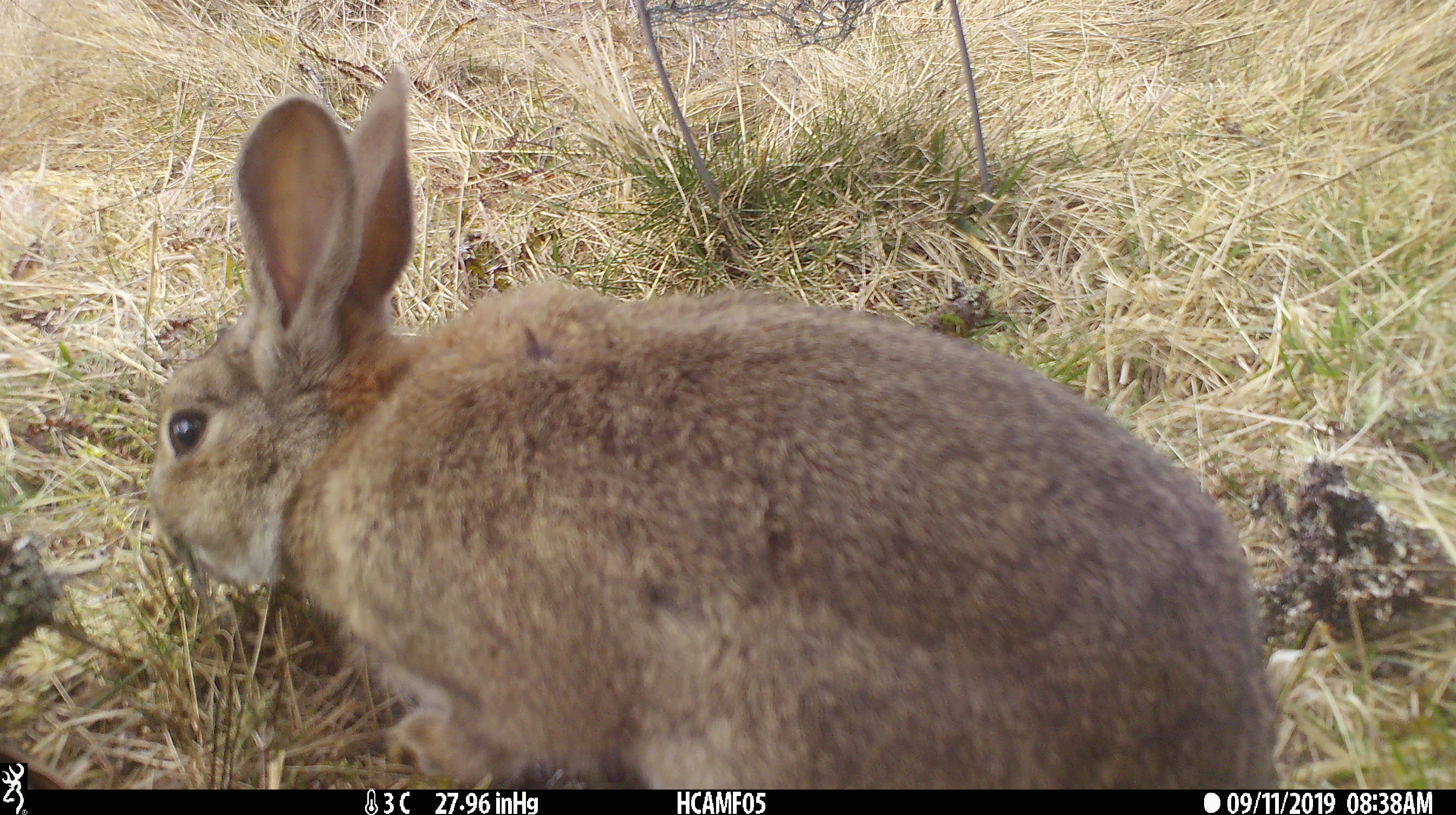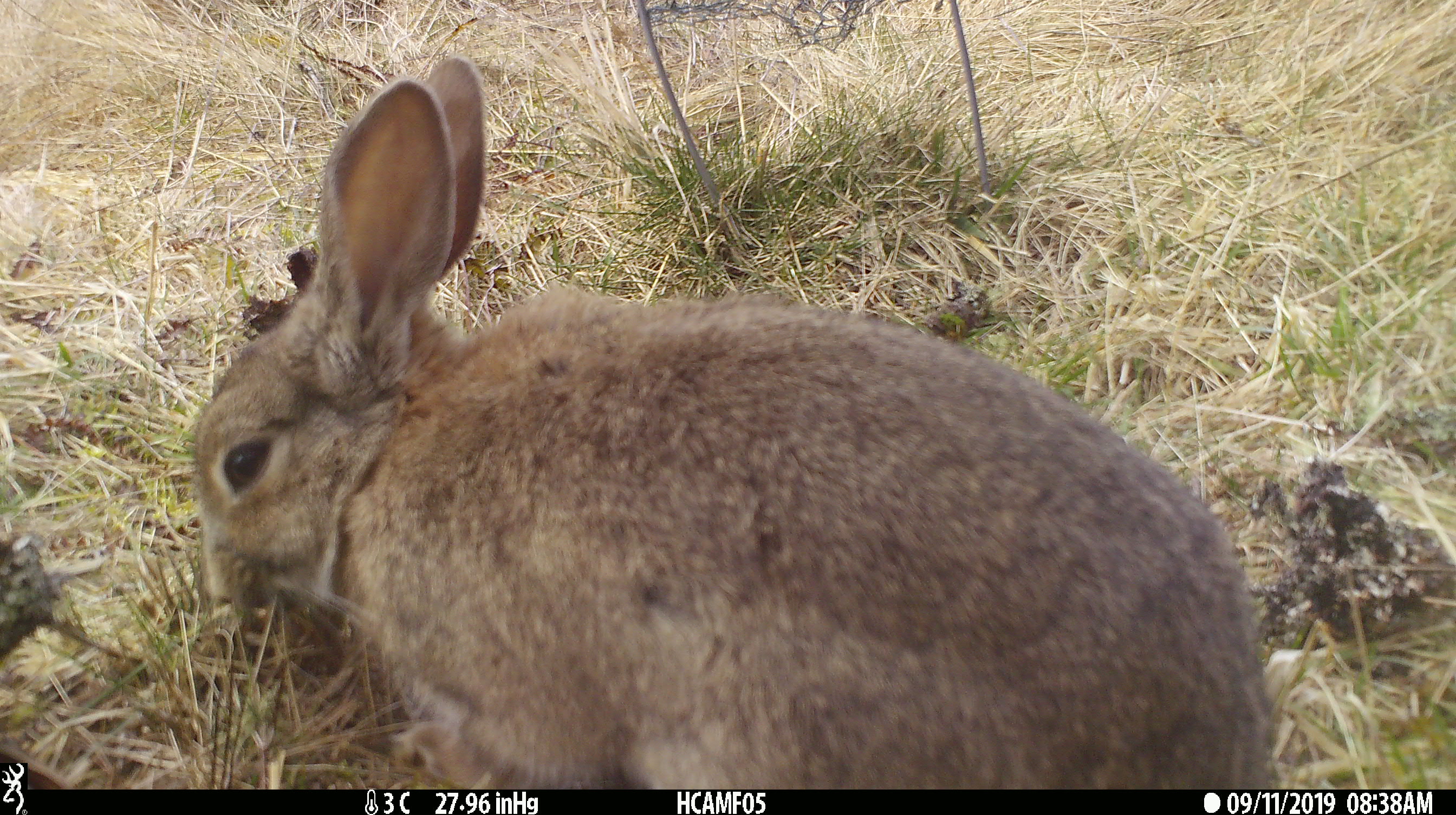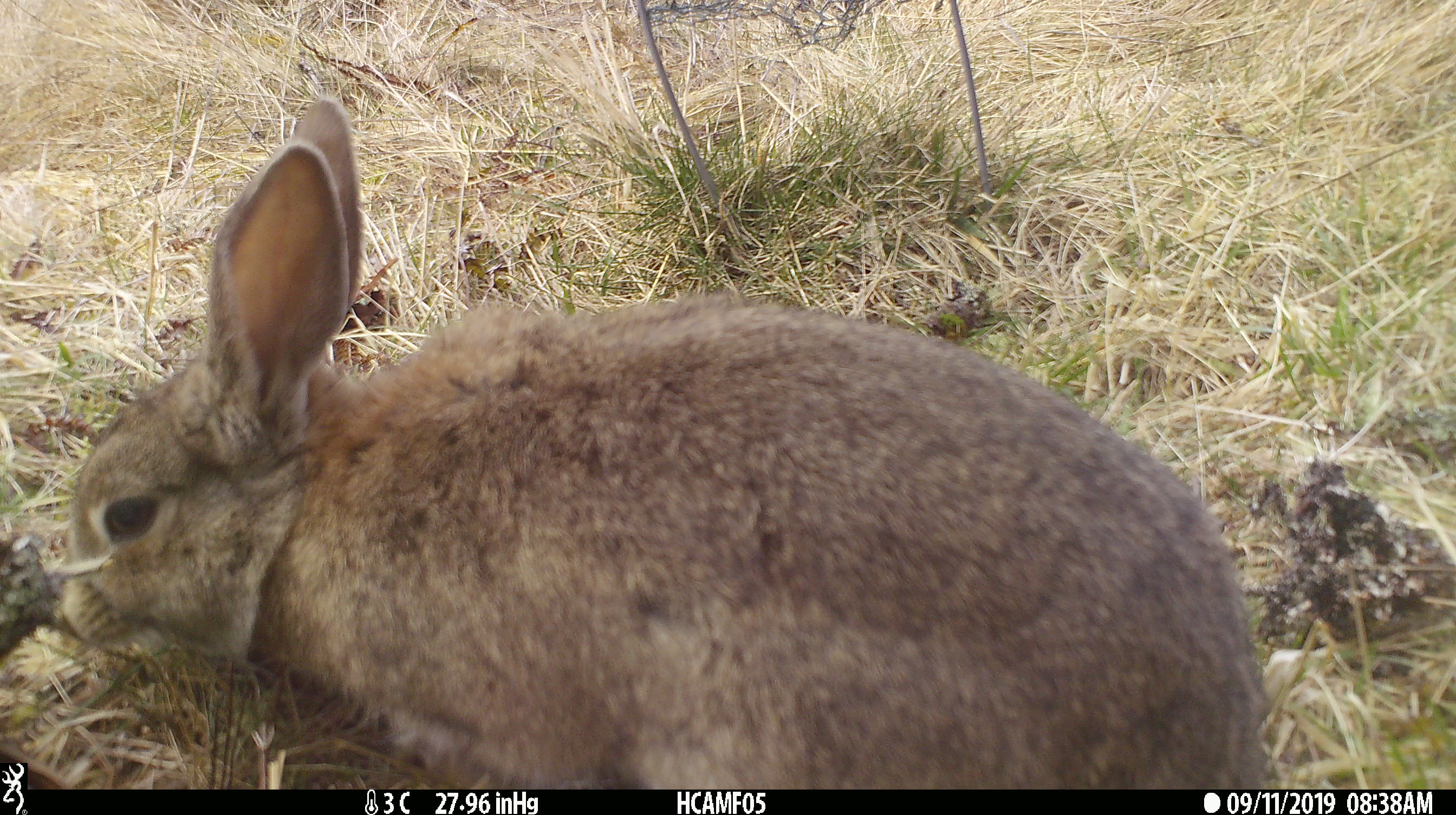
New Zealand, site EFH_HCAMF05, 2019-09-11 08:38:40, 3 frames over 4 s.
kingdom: Animalia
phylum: Chordata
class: Mammalia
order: Lagomorpha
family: Leporidae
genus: Oryctolagus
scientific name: Oryctolagus cuniculus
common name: european rabbit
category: rabbit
Rabbit (european rabbit) (Oryctolagus cuniculus).